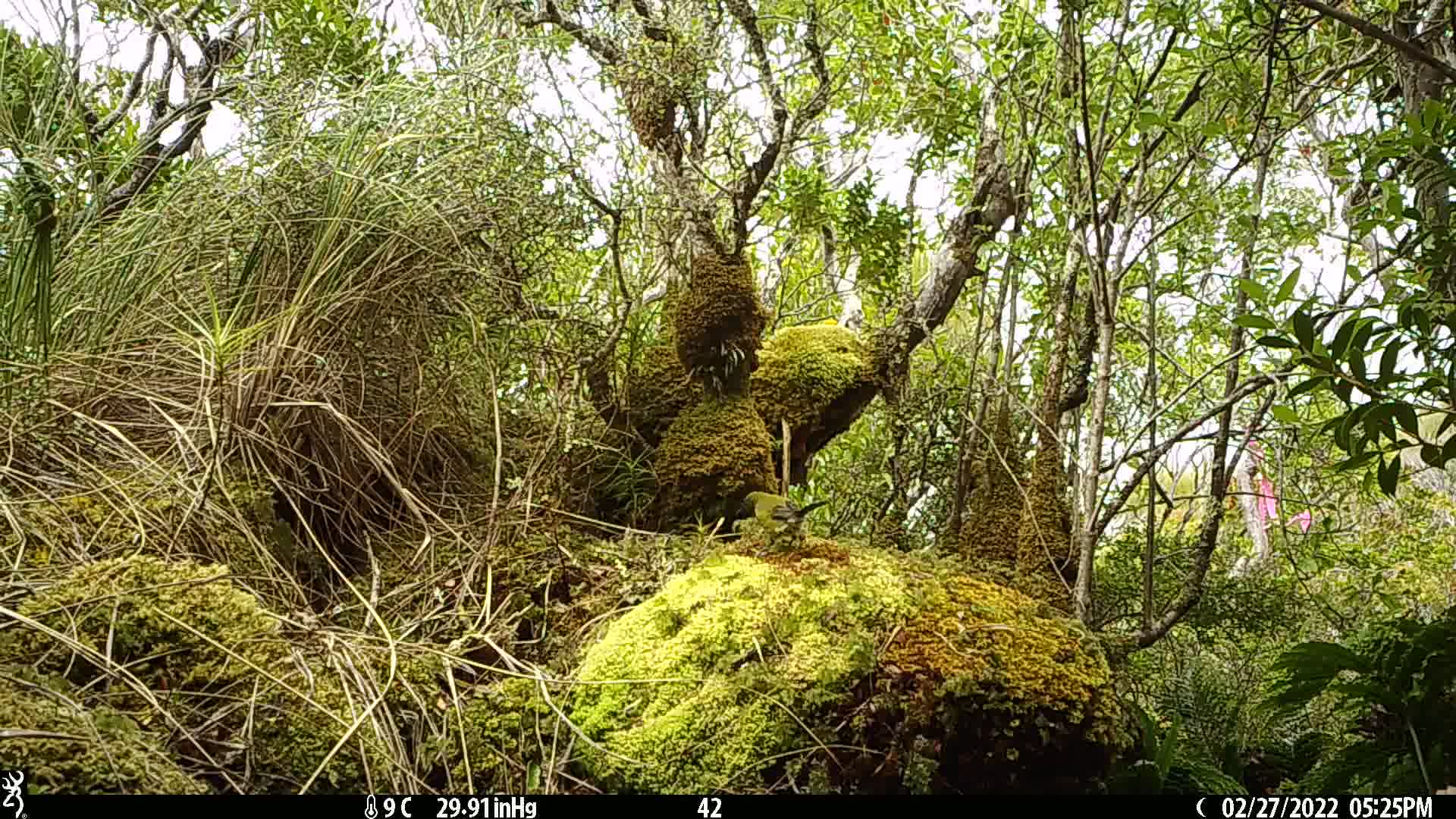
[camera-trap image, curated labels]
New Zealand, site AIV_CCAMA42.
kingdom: Animalia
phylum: Chordata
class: Aves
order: Passeriformes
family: Meliphagidae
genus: Anthornis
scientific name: Anthornis melanura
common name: new zealand bellbird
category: bellbird